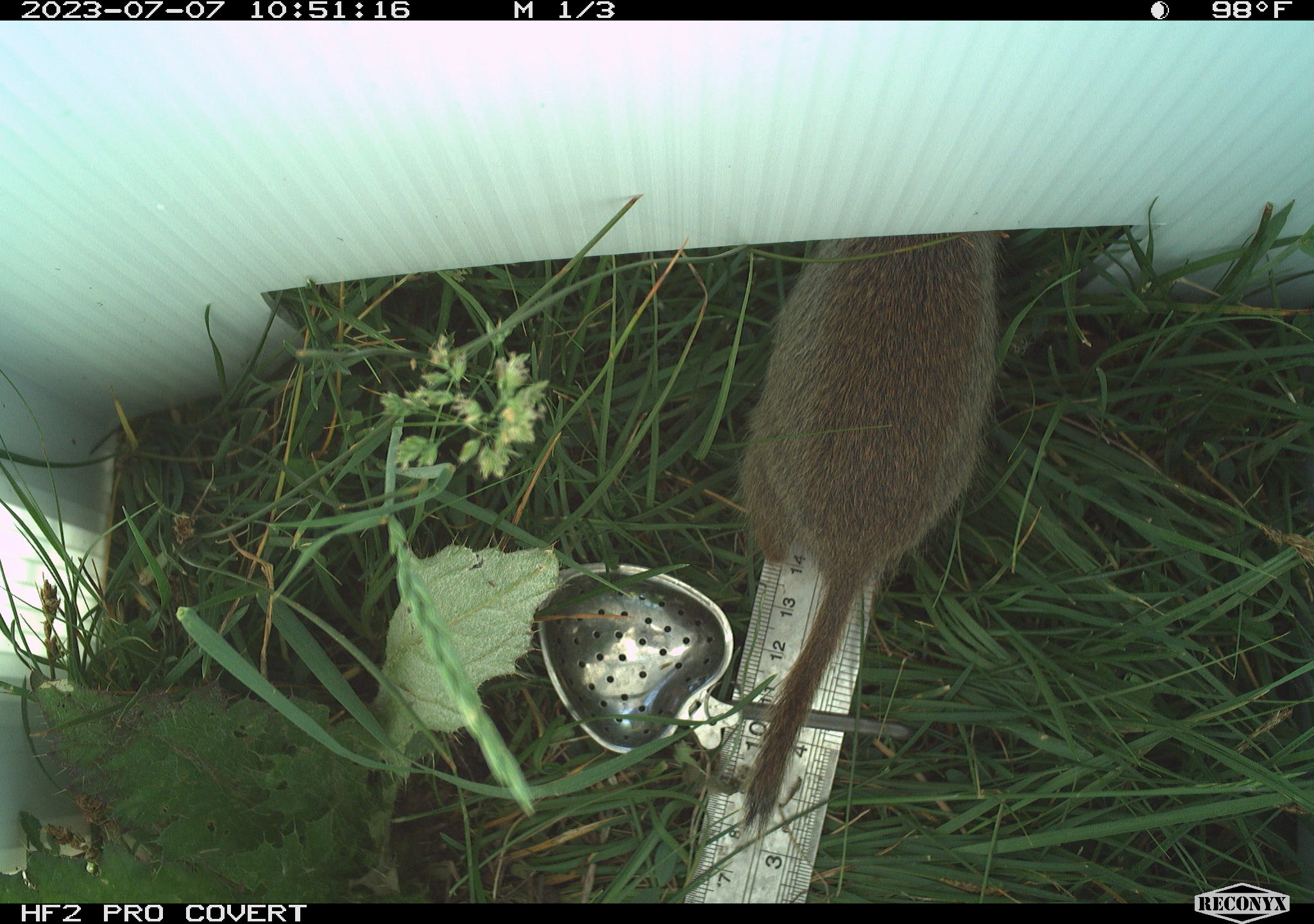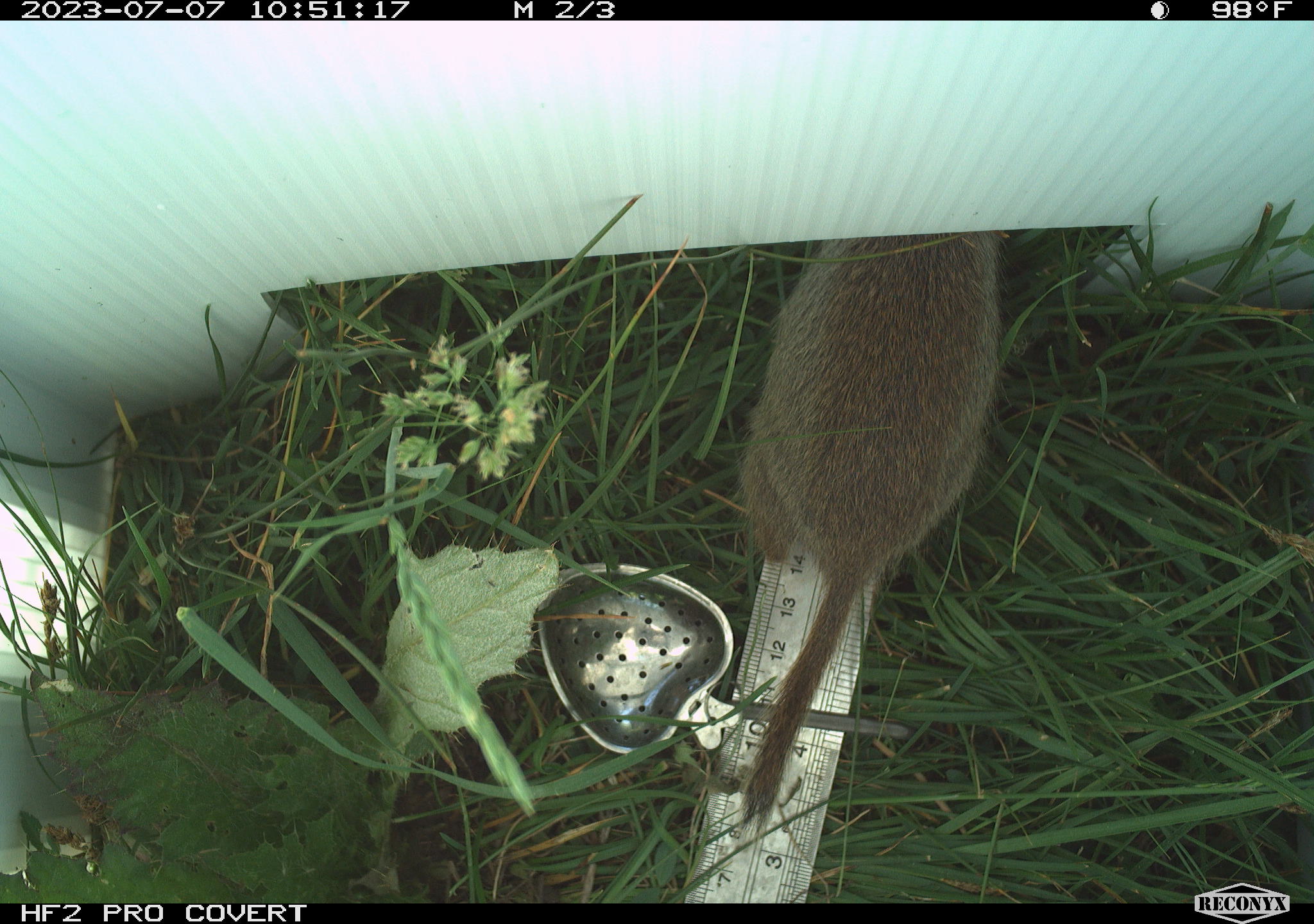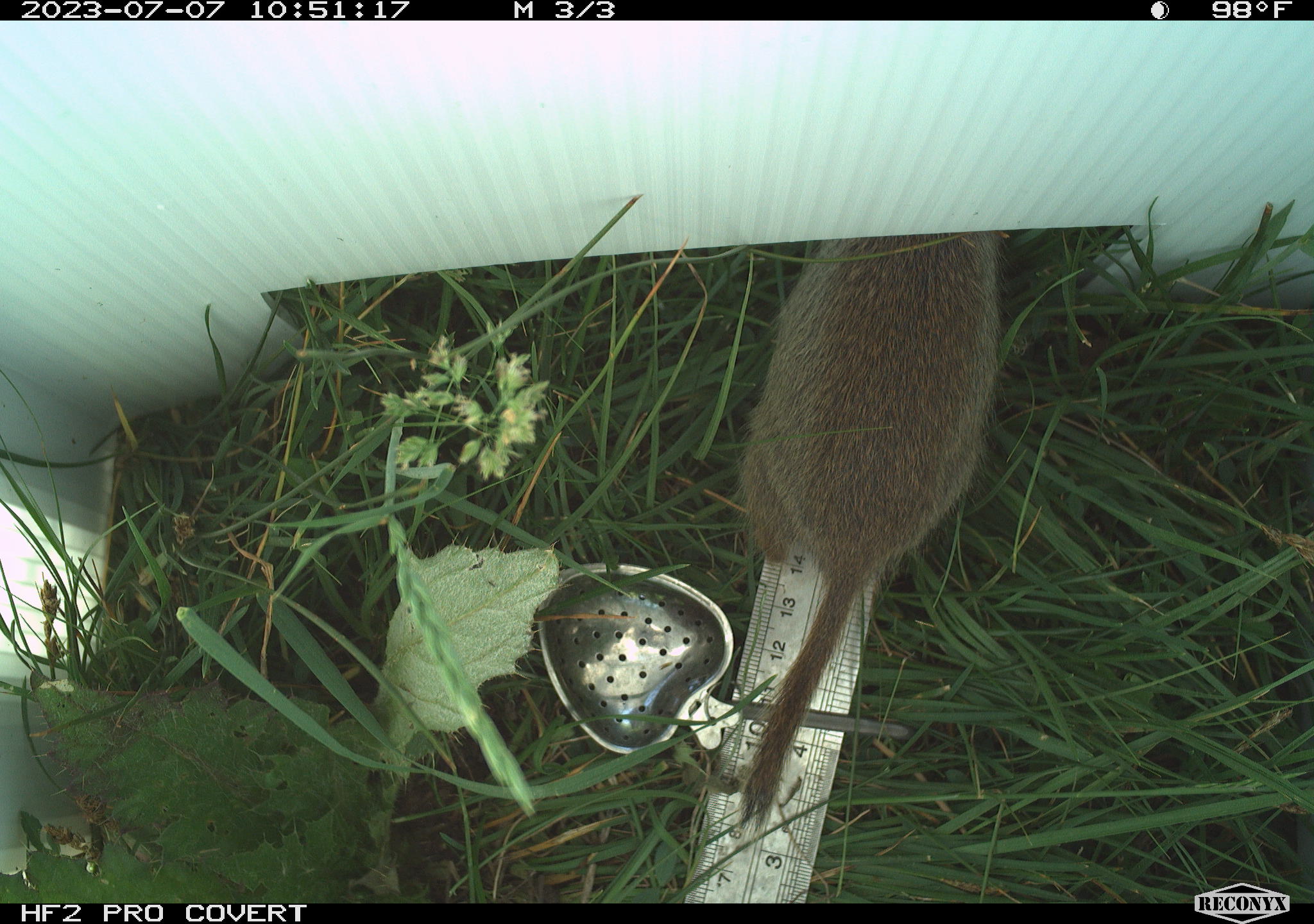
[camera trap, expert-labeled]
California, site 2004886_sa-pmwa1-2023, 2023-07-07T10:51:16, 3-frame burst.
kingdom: Animalia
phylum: Chordata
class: Mammalia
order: Rodentia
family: Sciuridae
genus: Urocitellus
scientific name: Urocitellus beldingi beldingi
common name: belding's ground squirrel